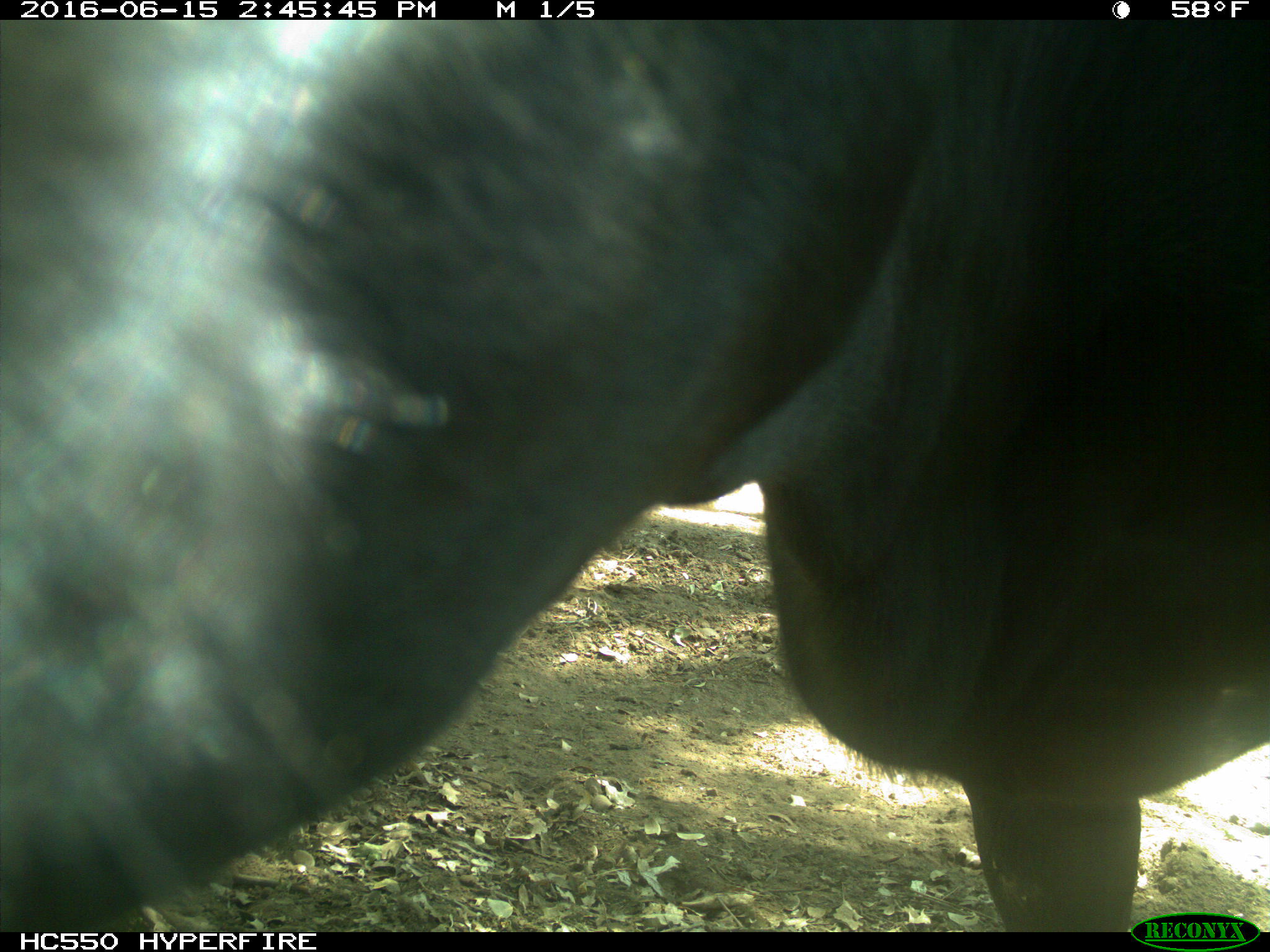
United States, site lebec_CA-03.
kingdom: Animalia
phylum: Chordata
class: Mammalia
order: Artiodactyla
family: Bovidae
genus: Bos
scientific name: Bos taurus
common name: domestic cow